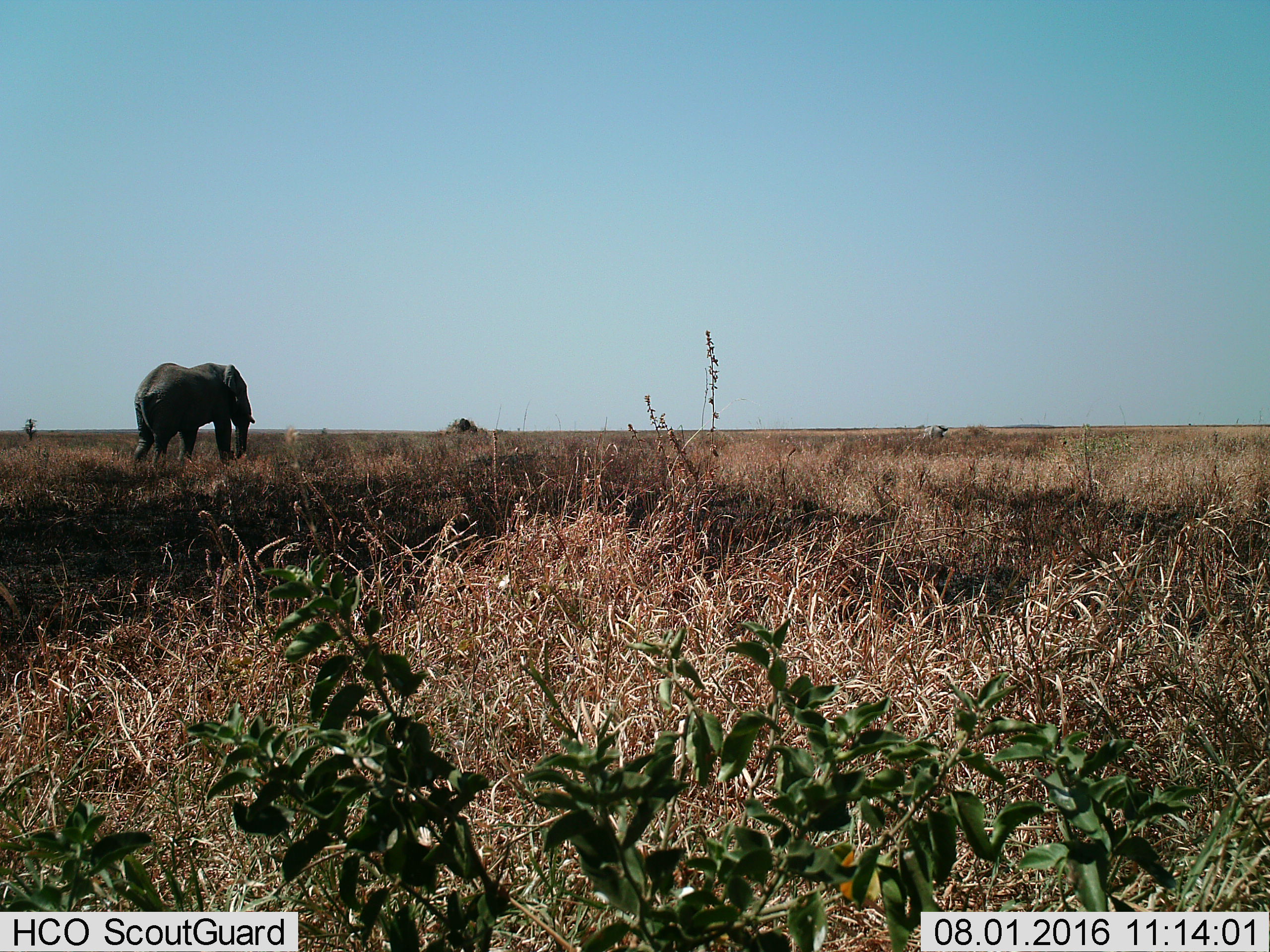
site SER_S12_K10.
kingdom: Animalia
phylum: Chordata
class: Mammalia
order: Proboscidea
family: Elephantidae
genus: Loxodonta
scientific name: Loxodonta africana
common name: african bush elephant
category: elephant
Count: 1.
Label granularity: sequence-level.